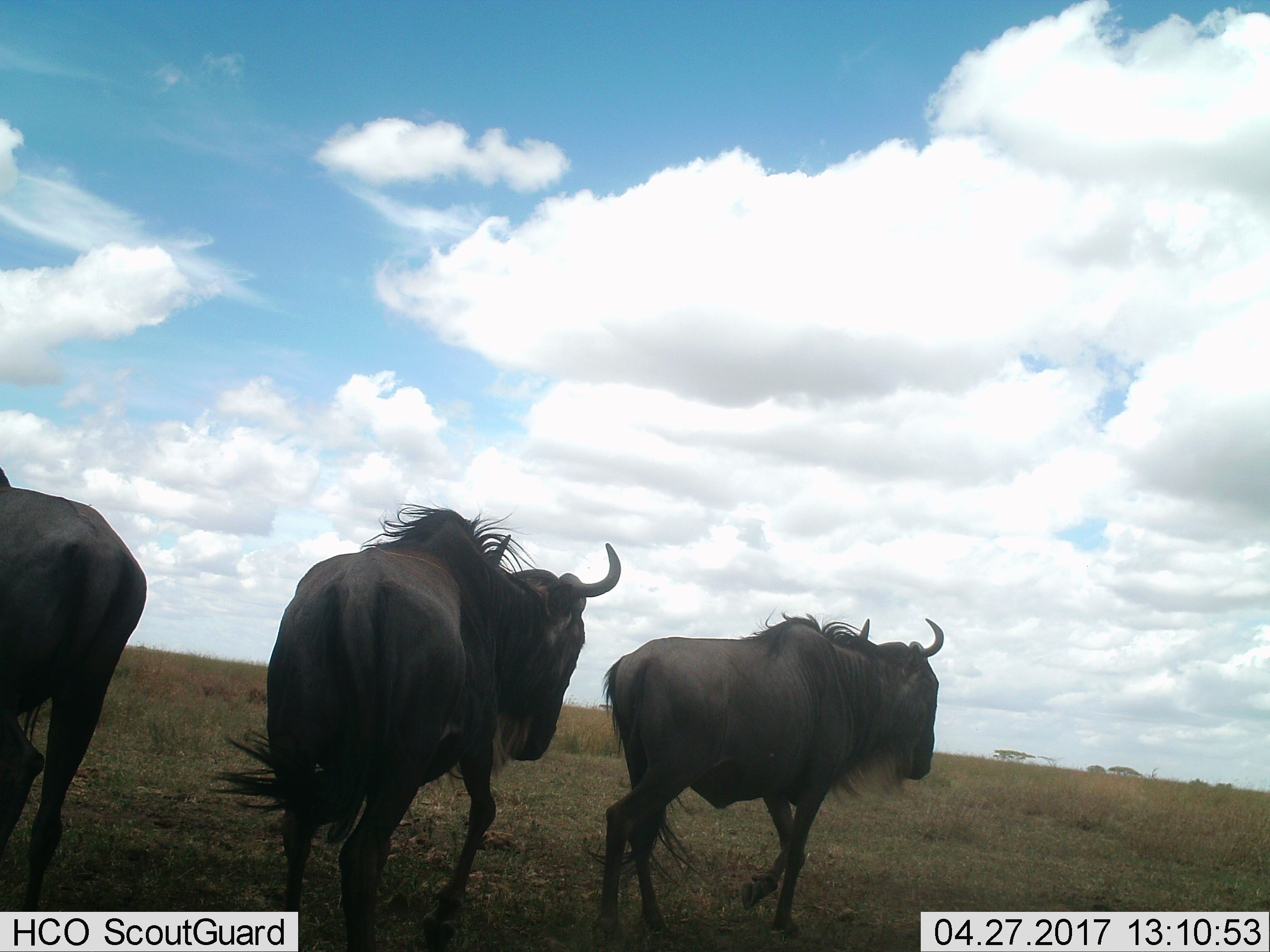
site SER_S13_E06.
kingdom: Animalia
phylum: Chordata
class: Mammalia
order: Artiodactyla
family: Bovidae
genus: Connochaetes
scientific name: Connochaetes taurinus taurinus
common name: blue wildebeest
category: wildebeestblue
Wildebeestblue (blue wildebeest) (Connochaetes taurinus taurinus), count 3. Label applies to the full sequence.